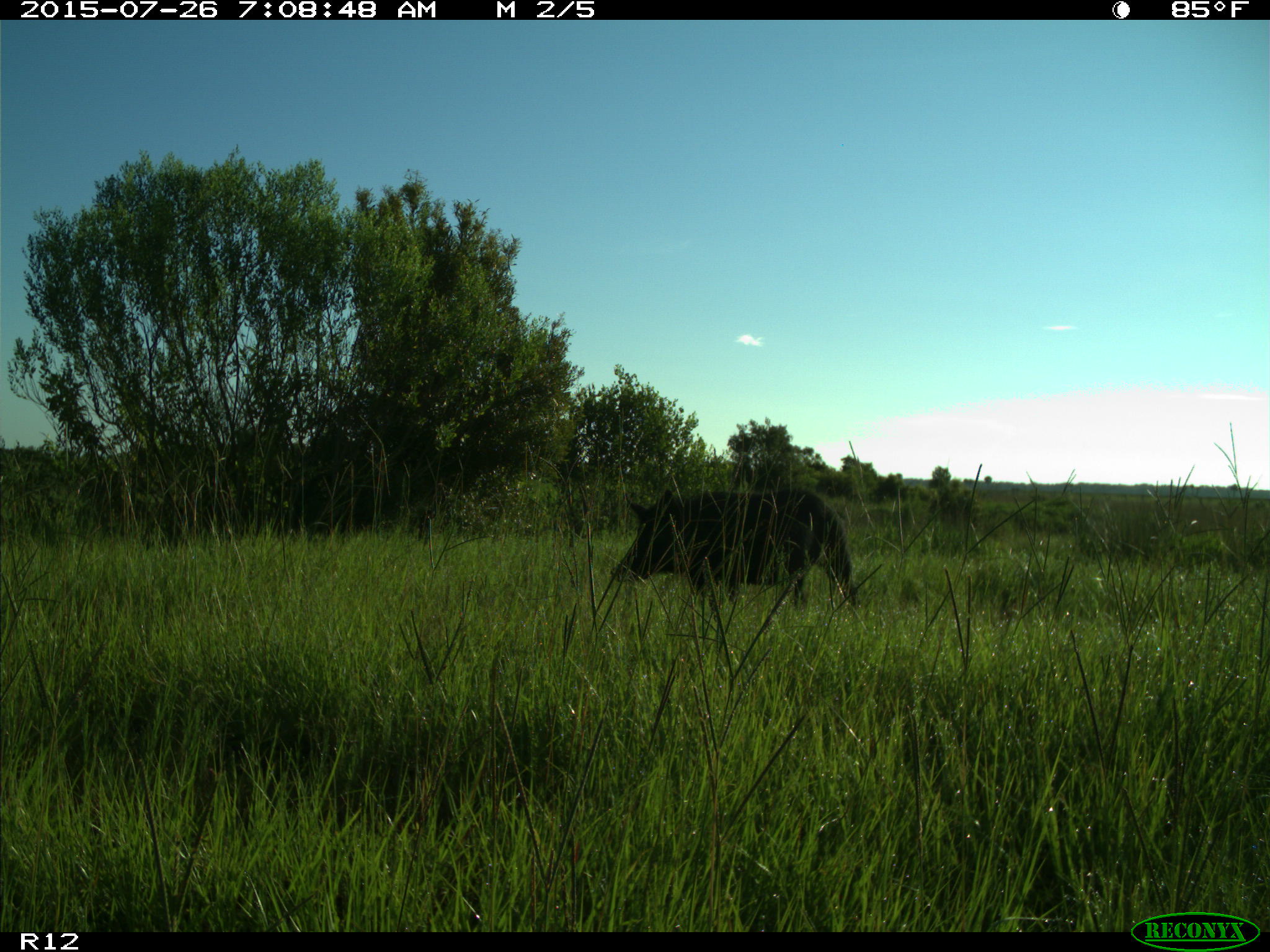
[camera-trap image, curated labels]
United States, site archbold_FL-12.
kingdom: Animalia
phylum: Chordata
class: Mammalia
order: Artiodactyla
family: Suidae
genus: Sus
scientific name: Sus scrofa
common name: wild boar